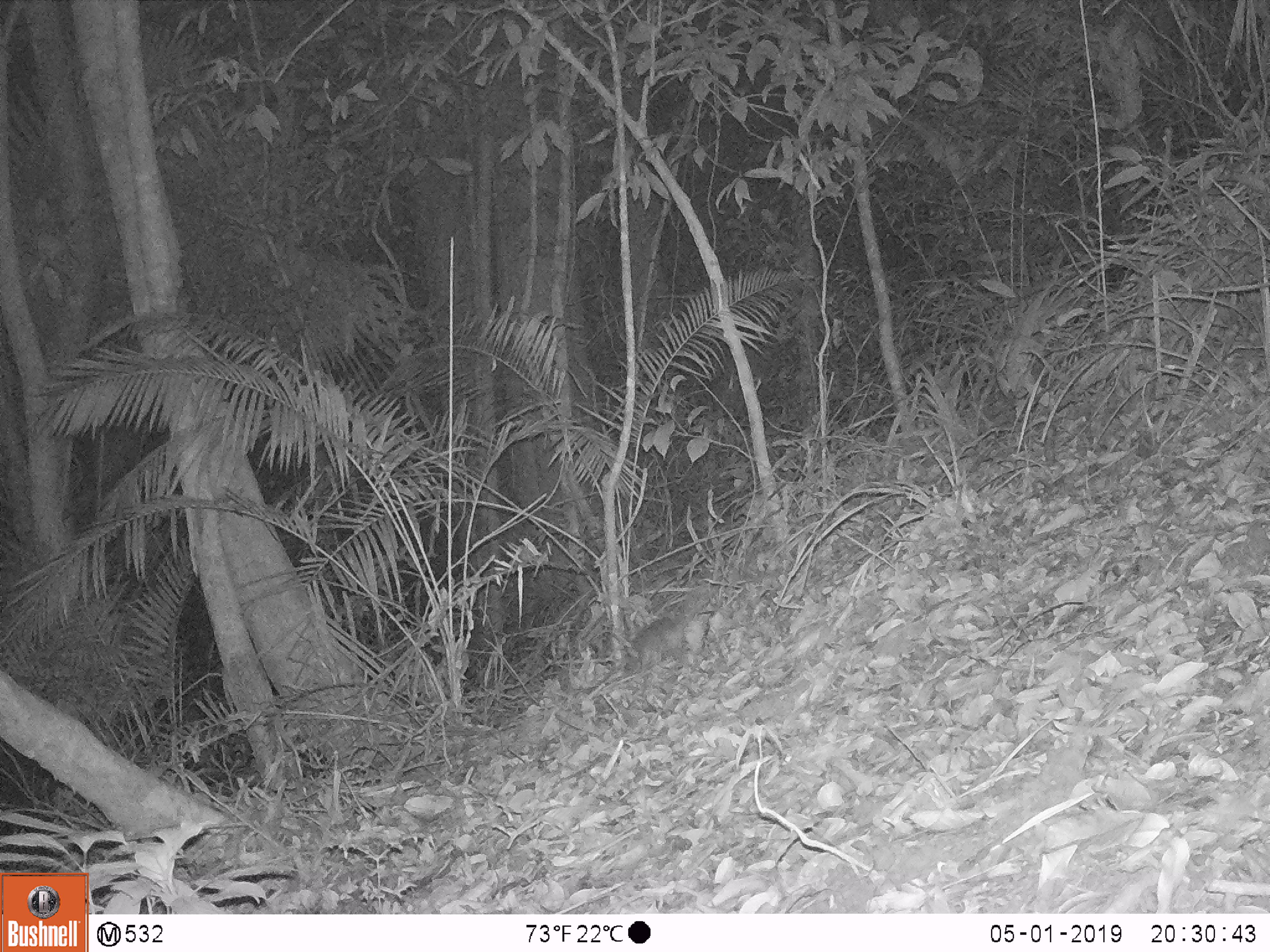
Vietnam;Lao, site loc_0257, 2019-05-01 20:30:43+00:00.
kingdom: Animalia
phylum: Chordata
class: Mammalia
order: Carnivora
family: Mustelidae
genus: Melogale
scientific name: Melogale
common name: ferret badger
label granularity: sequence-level